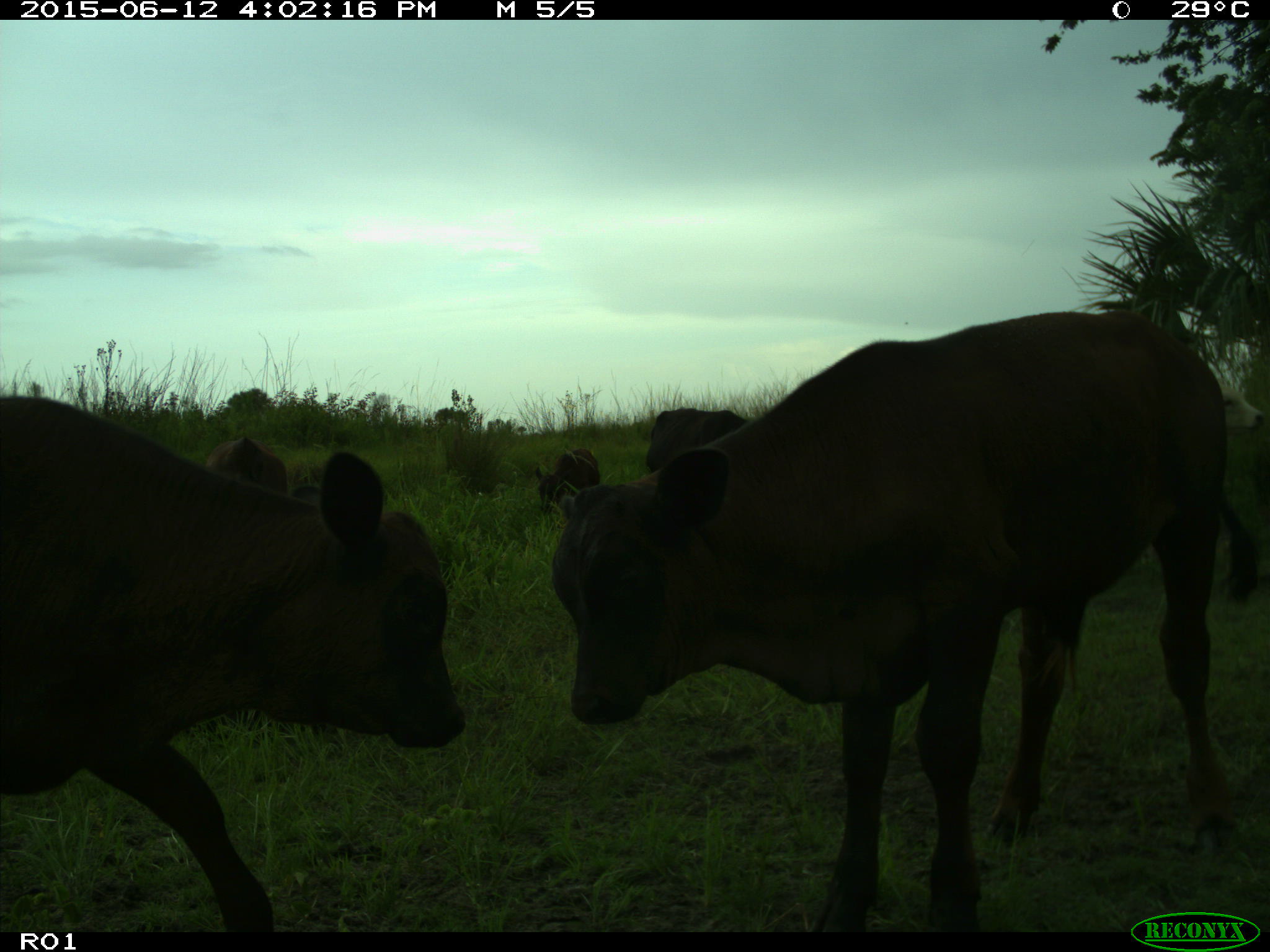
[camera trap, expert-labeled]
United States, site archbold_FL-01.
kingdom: Animalia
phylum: Chordata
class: Mammalia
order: Artiodactyla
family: Bovidae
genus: Bos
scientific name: Bos taurus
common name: domestic cow